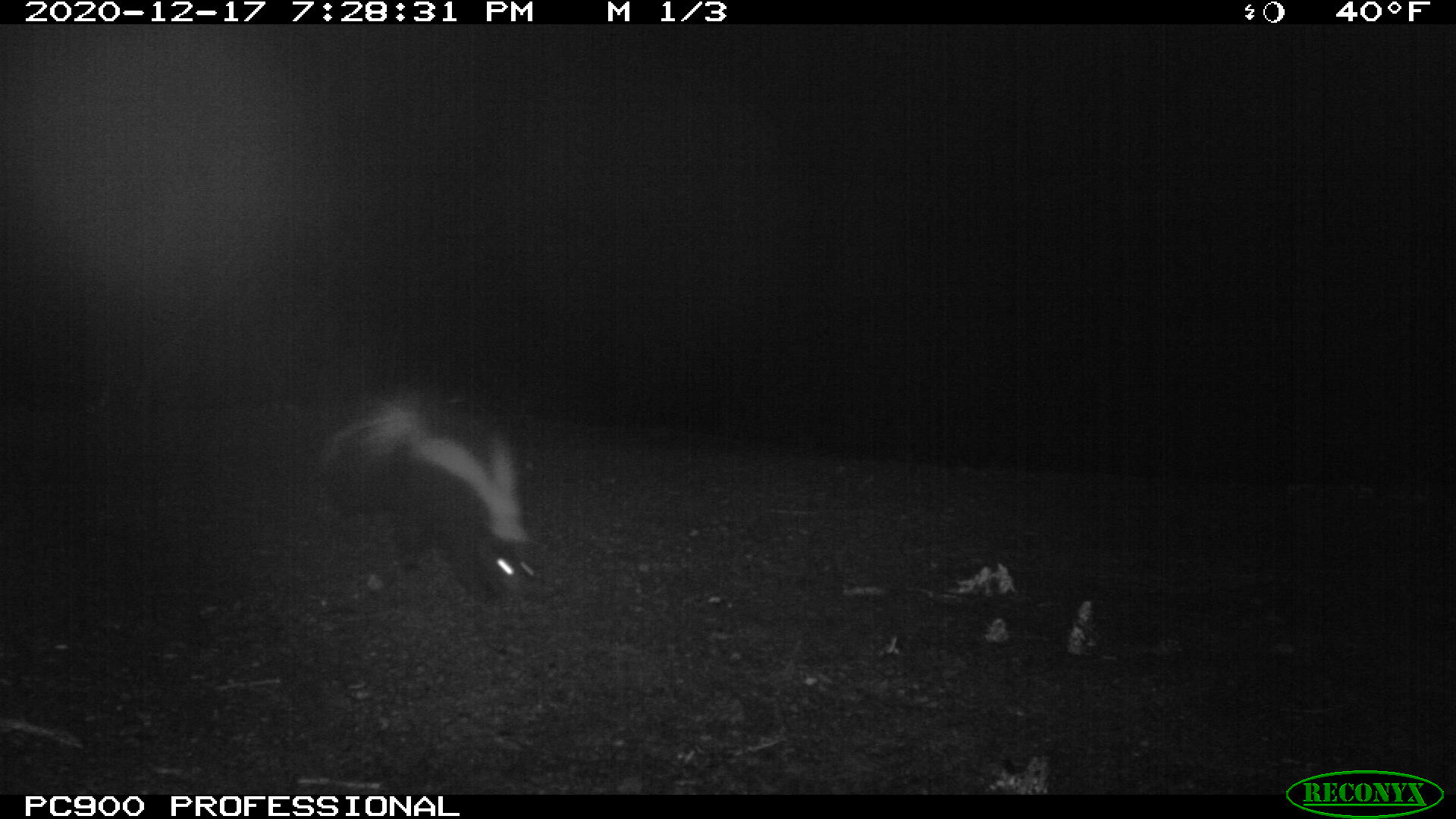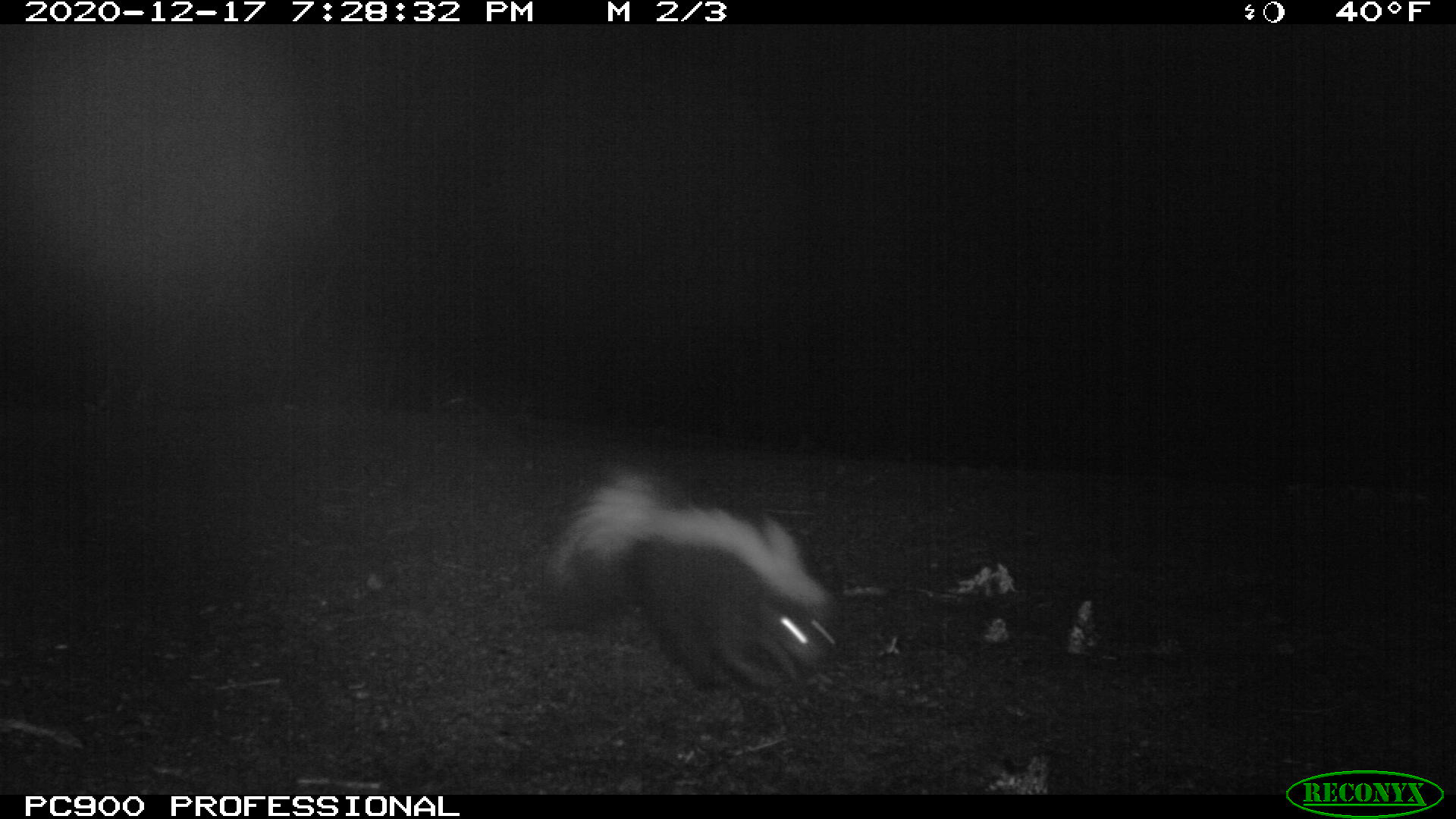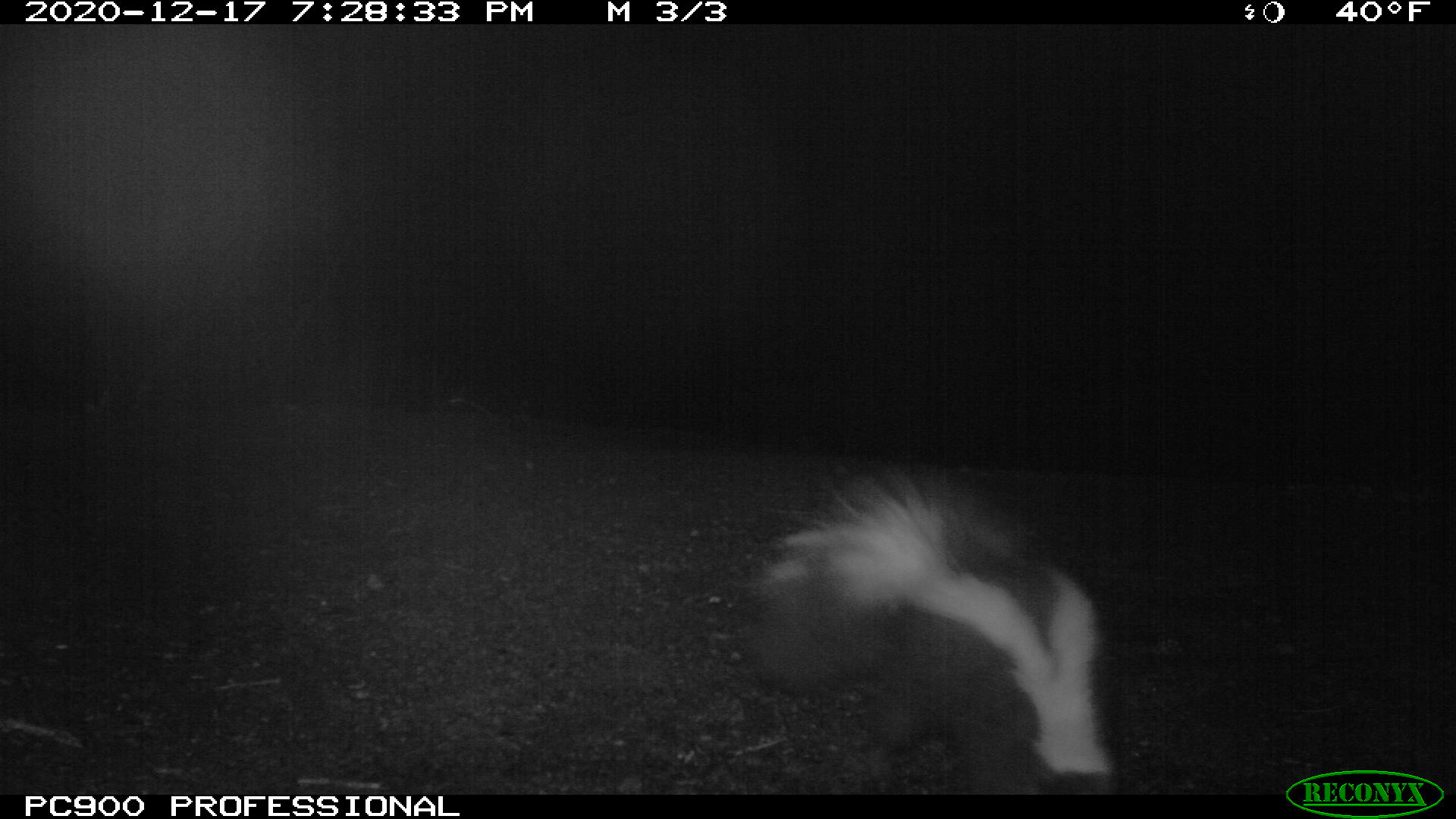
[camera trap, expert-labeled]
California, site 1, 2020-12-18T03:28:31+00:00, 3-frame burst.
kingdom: Animalia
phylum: Chordata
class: Mammalia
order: Carnivora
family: Mephitidae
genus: Mephitis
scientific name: Mephitis mephitis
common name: striped skunk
Striped skunk (Mephitis mephitis).